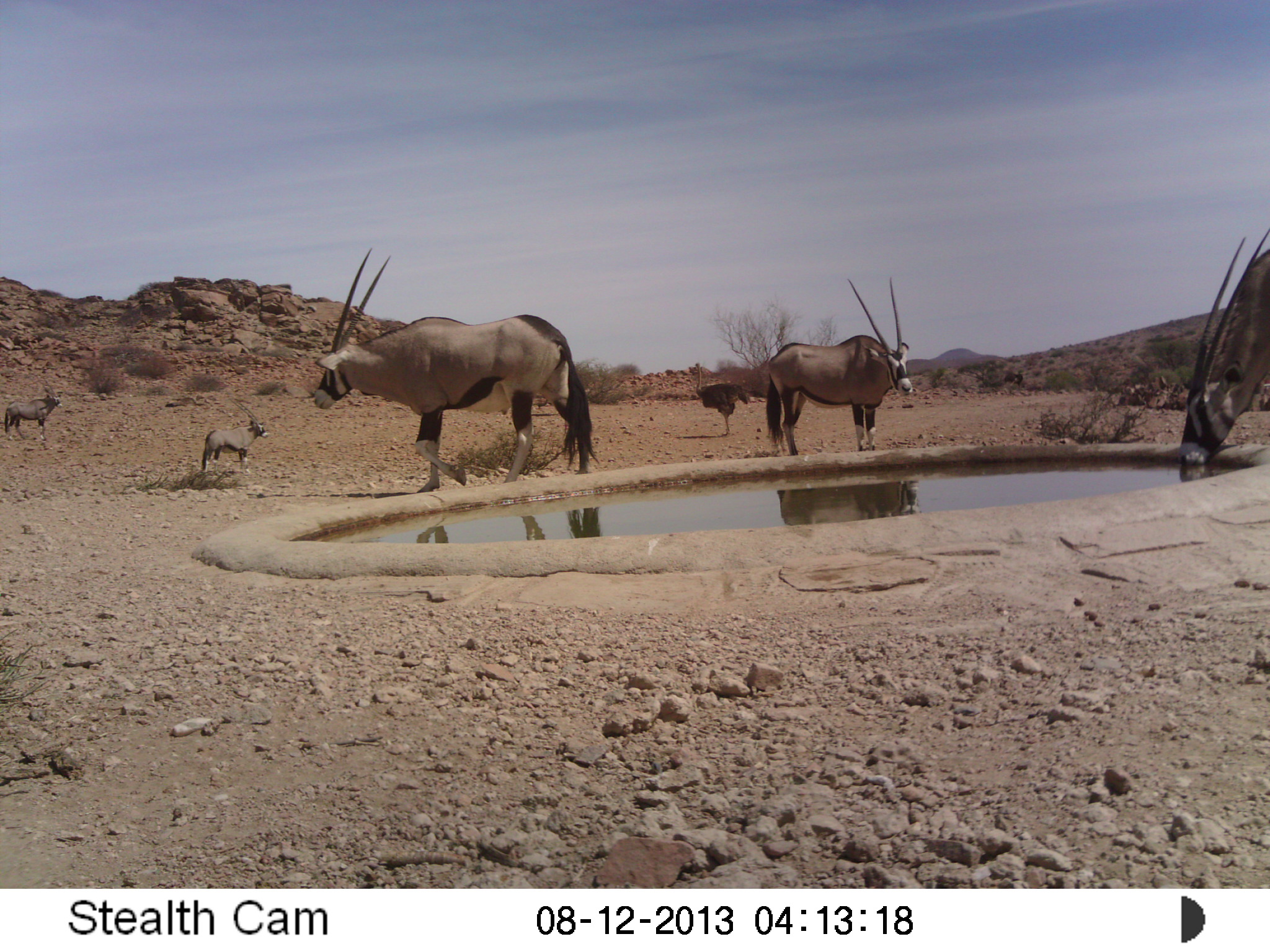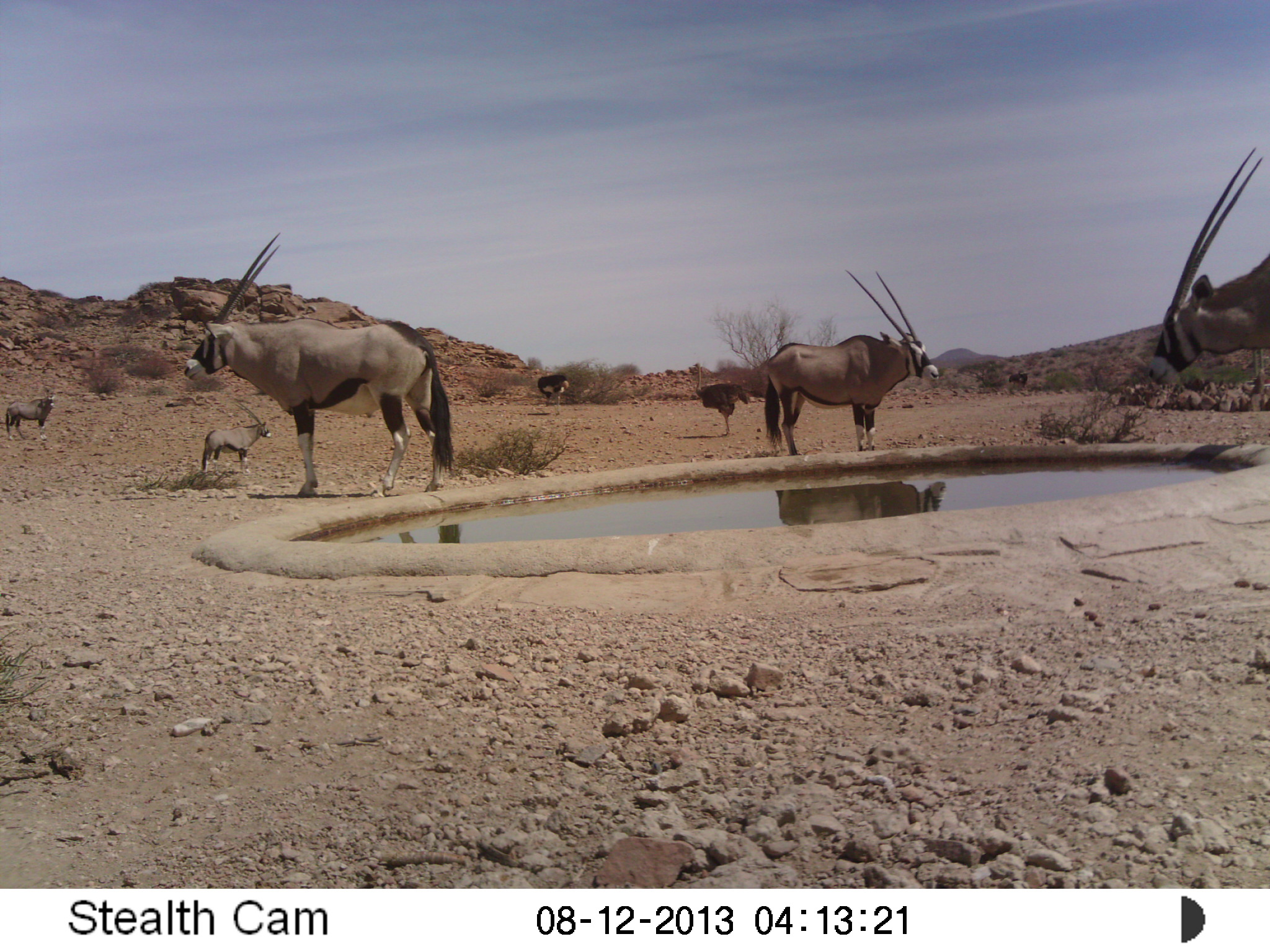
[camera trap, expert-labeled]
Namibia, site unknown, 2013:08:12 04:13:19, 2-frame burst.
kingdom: Animalia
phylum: Chordata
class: Mammalia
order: Artiodactyla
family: Bovidae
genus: Oryx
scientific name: Oryx gazella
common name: gemsbok